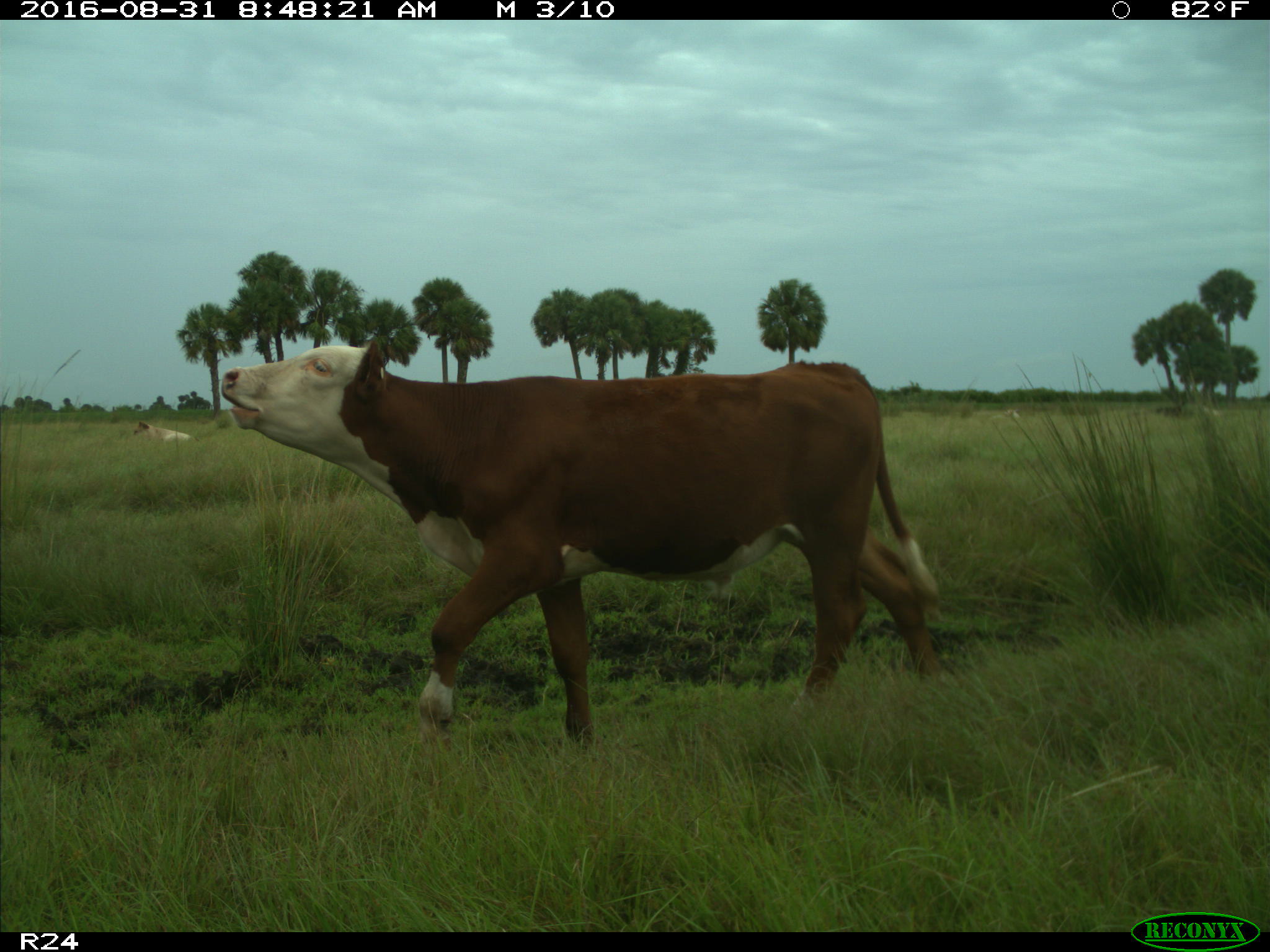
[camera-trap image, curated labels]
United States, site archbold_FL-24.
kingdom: Animalia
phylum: Chordata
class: Mammalia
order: Artiodactyla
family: Bovidae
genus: Bos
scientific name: Bos taurus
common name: domestic cow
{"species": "Bos taurus (domestic cow)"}